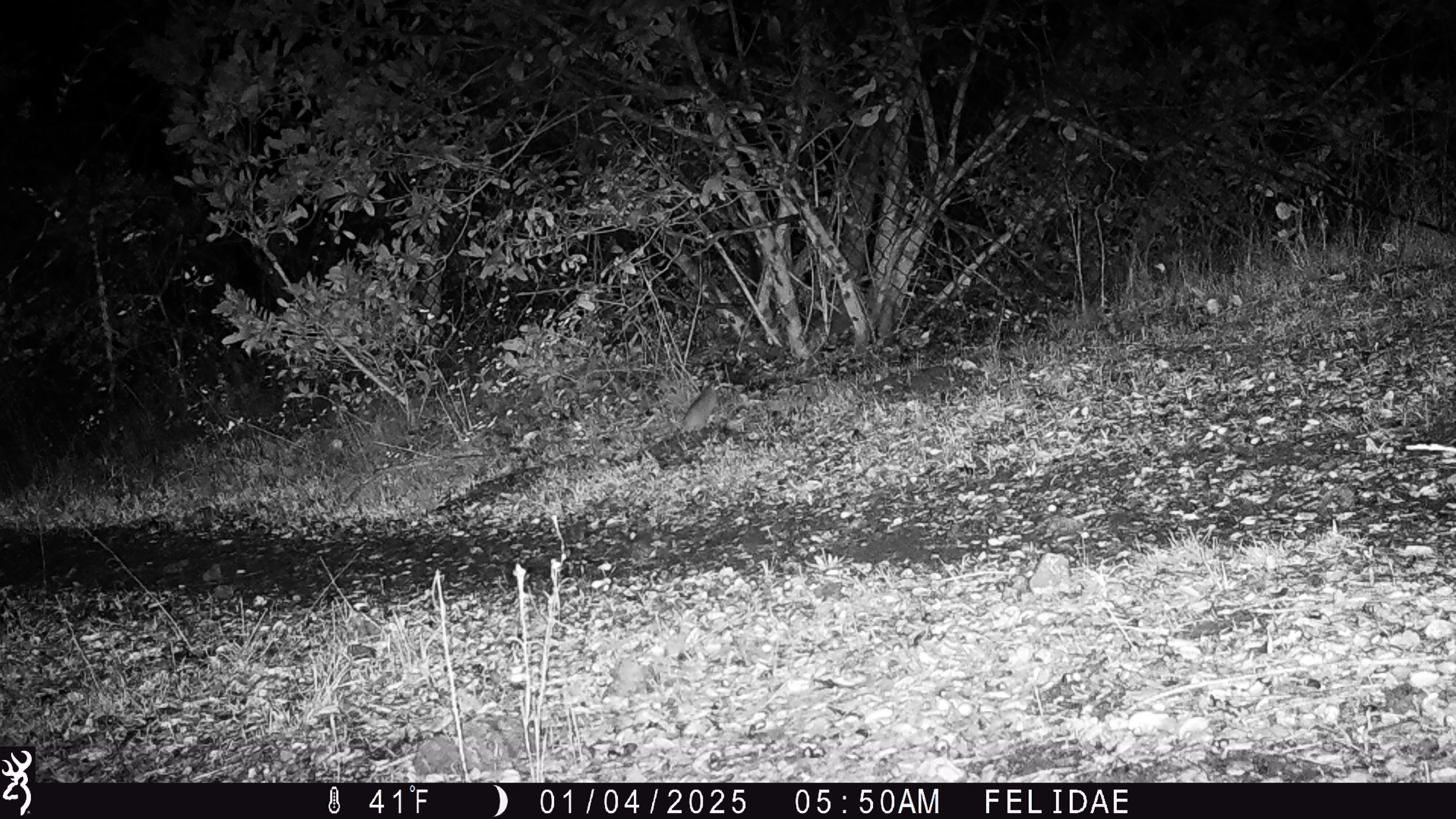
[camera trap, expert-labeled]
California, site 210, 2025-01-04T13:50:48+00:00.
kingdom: Animalia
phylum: Chordata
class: Mammalia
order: Rodentia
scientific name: Rodentia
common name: mouse or rat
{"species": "mouse or rat (Rodentia)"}